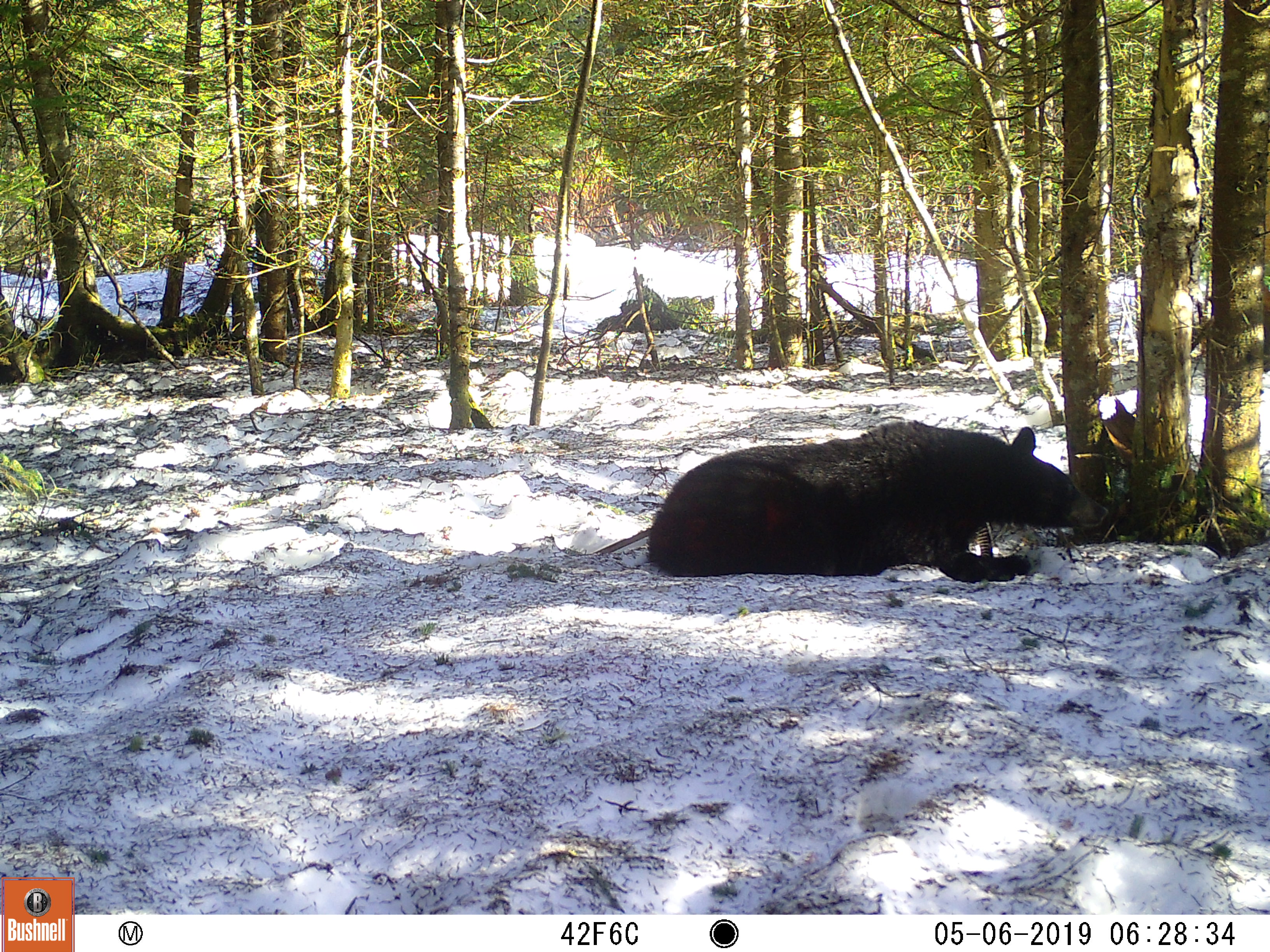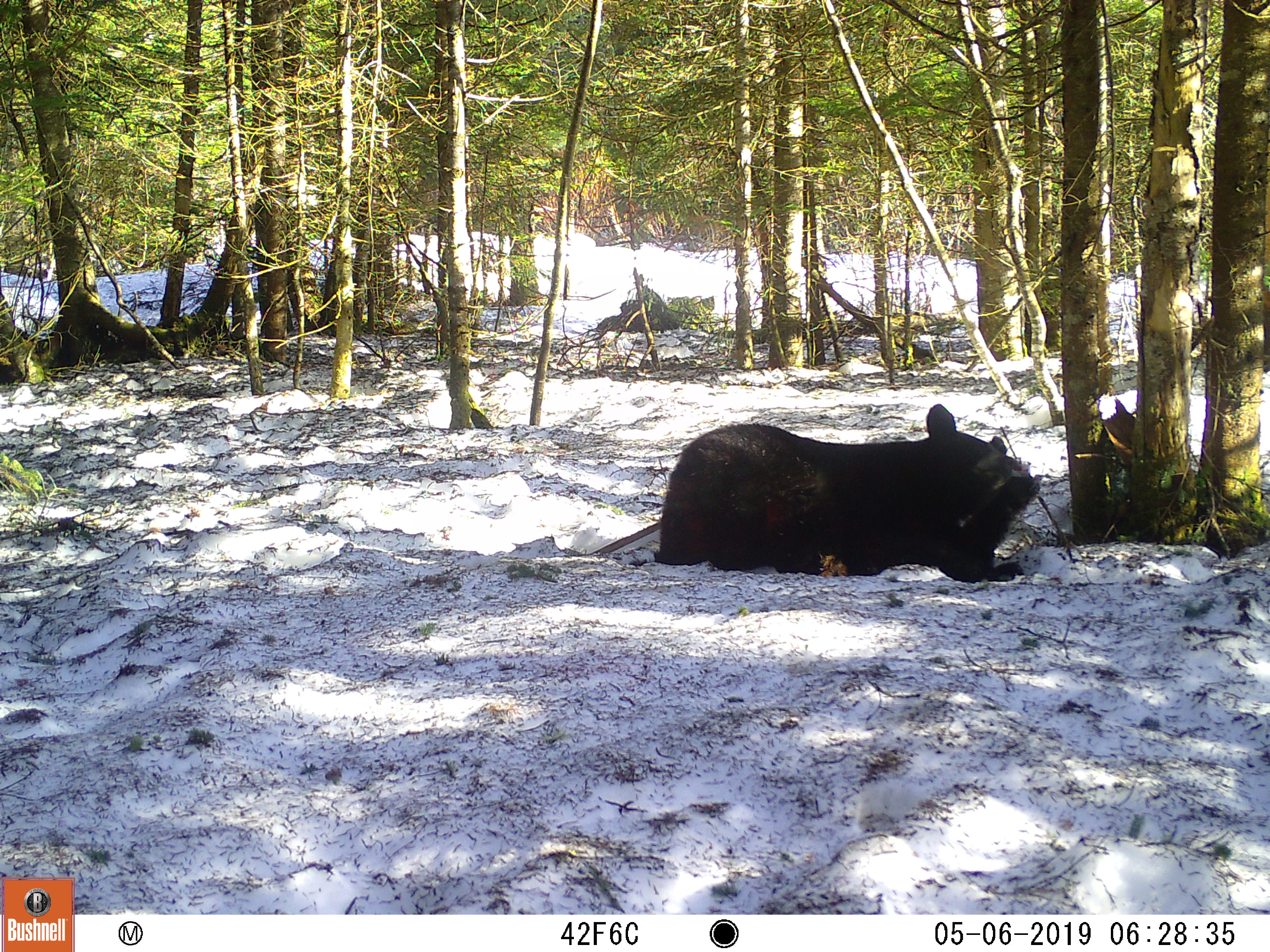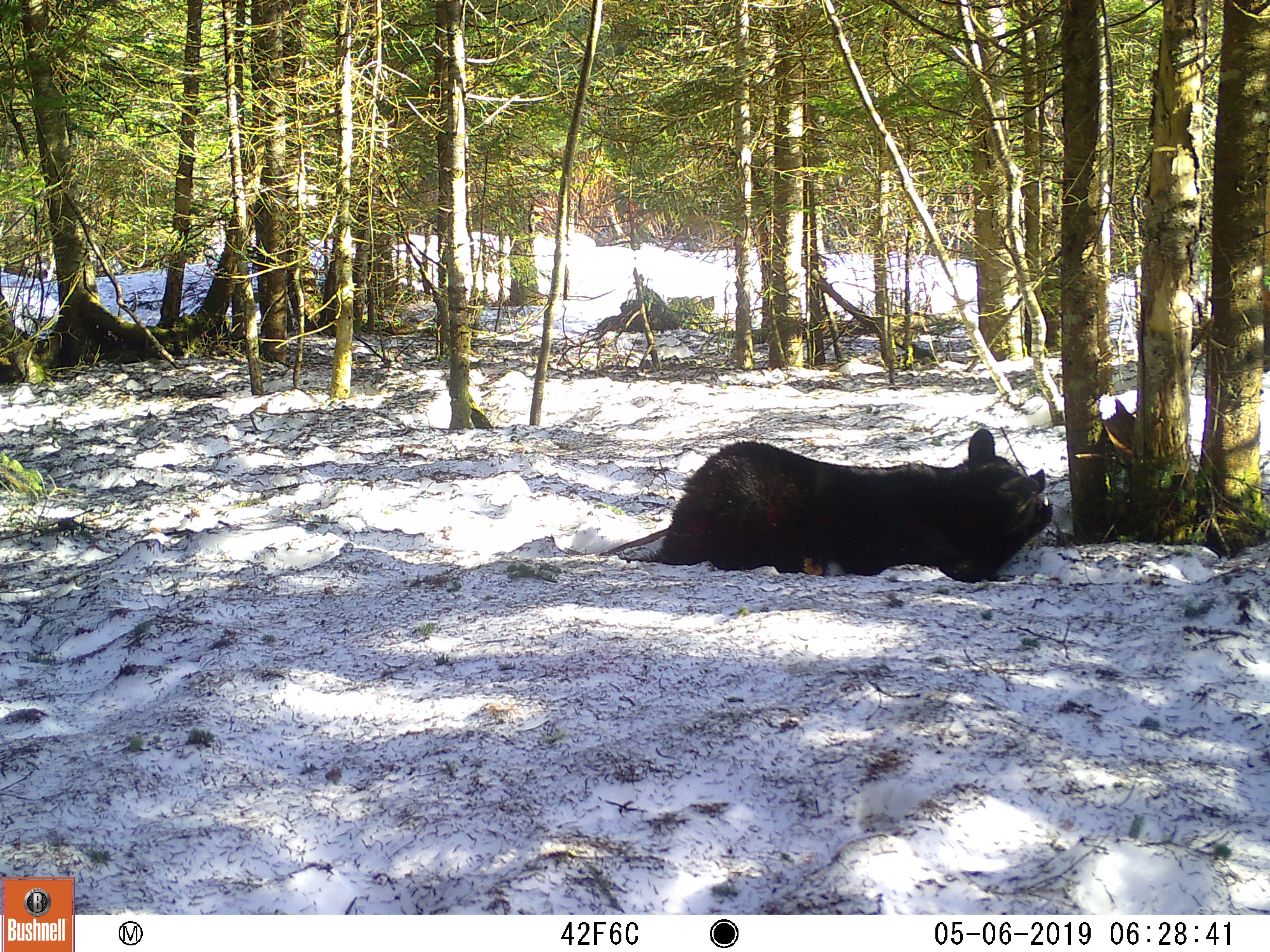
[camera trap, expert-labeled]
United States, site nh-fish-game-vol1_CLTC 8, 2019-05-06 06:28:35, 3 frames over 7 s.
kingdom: Animalia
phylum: Chordata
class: Mammalia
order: Carnivora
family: Ursidae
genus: Ursus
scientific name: Ursus americanus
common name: black bear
Black bear (Ursus americanus).